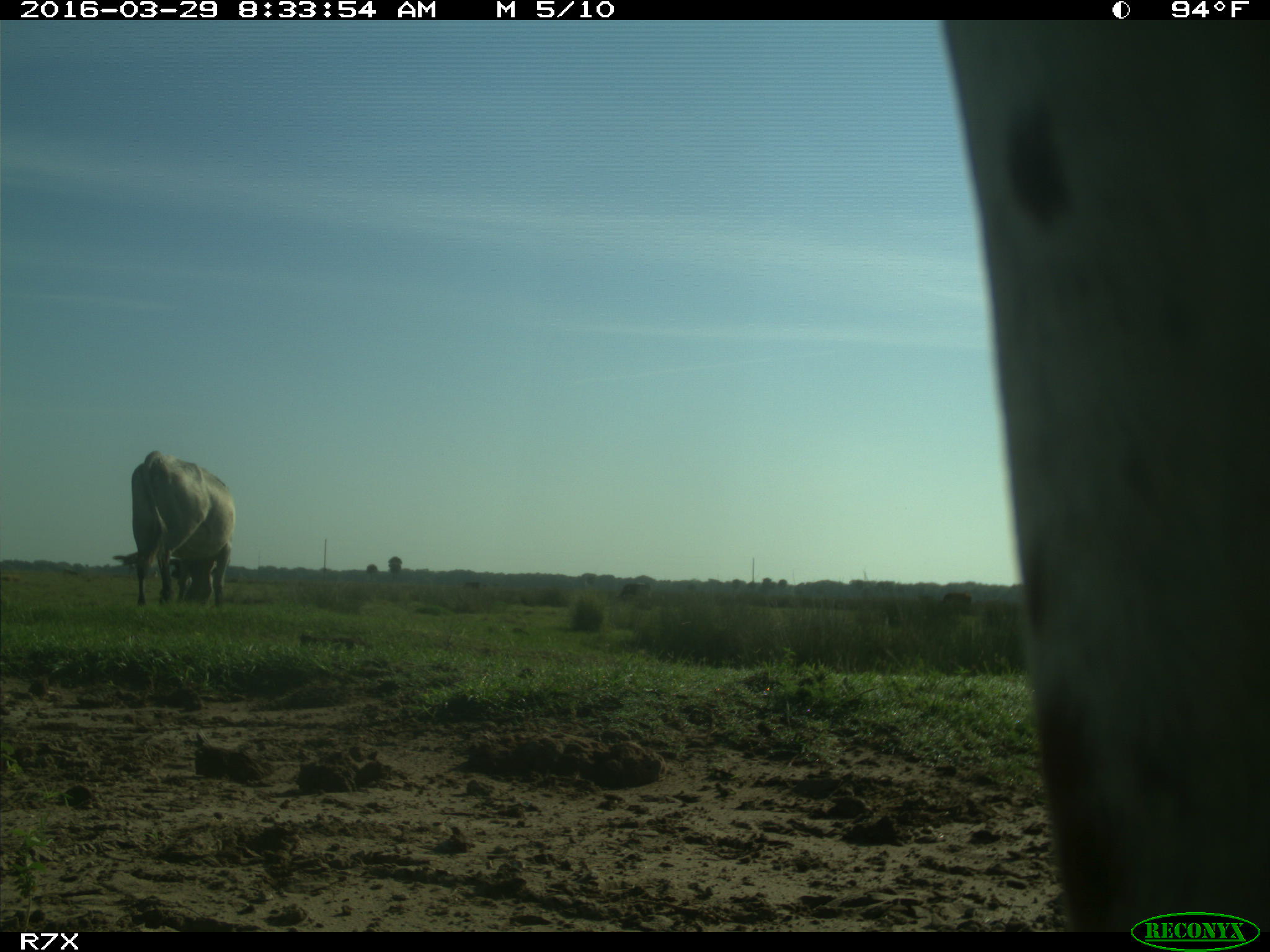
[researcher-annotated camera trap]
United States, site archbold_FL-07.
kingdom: Animalia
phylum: Chordata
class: Mammalia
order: Artiodactyla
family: Bovidae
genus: Bos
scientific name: Bos taurus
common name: domestic cow